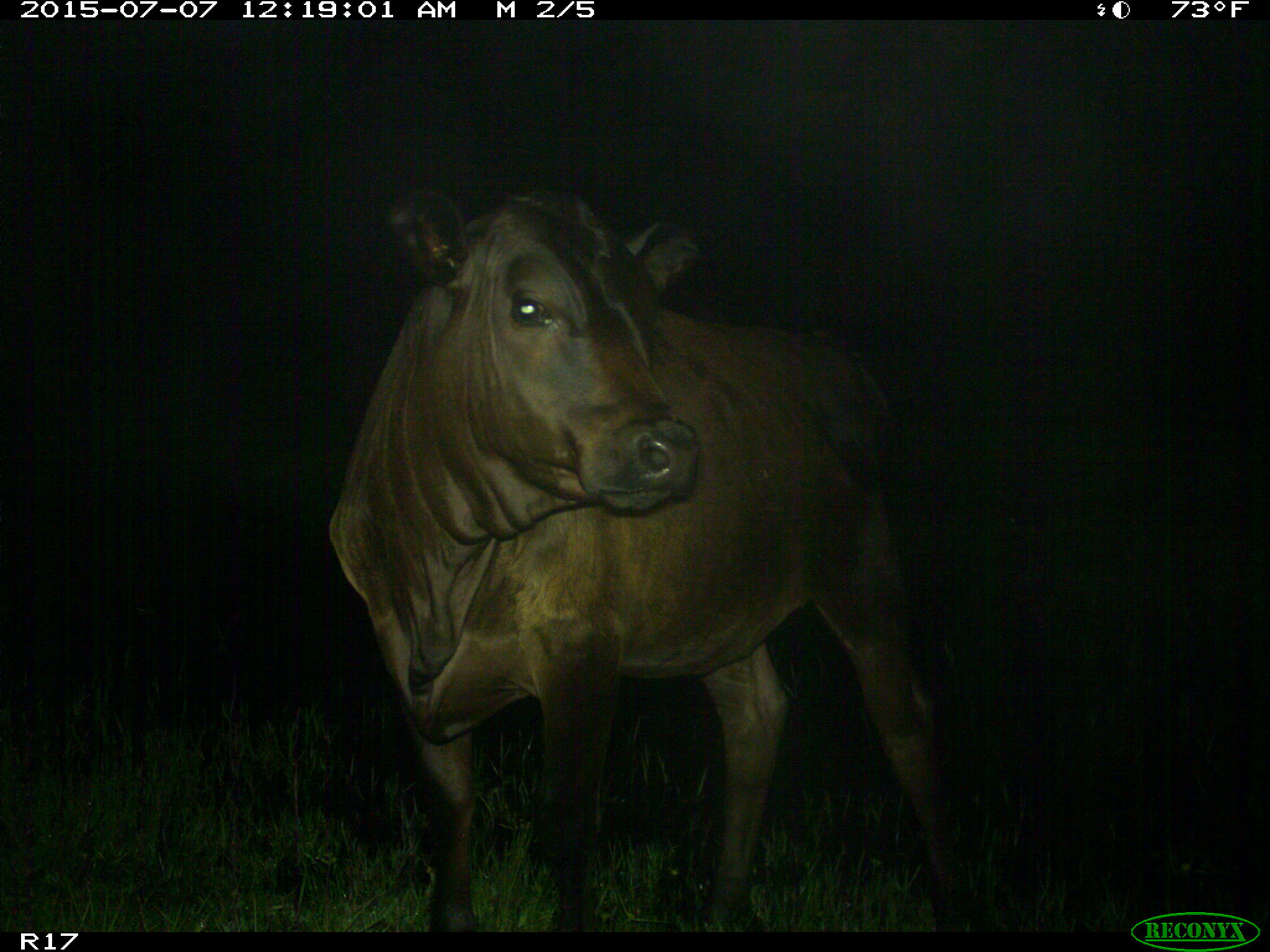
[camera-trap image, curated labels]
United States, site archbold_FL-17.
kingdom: Animalia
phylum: Chordata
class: Mammalia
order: Artiodactyla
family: Bovidae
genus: Bos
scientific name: Bos taurus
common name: domestic cow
Bos taurus (domestic cow).